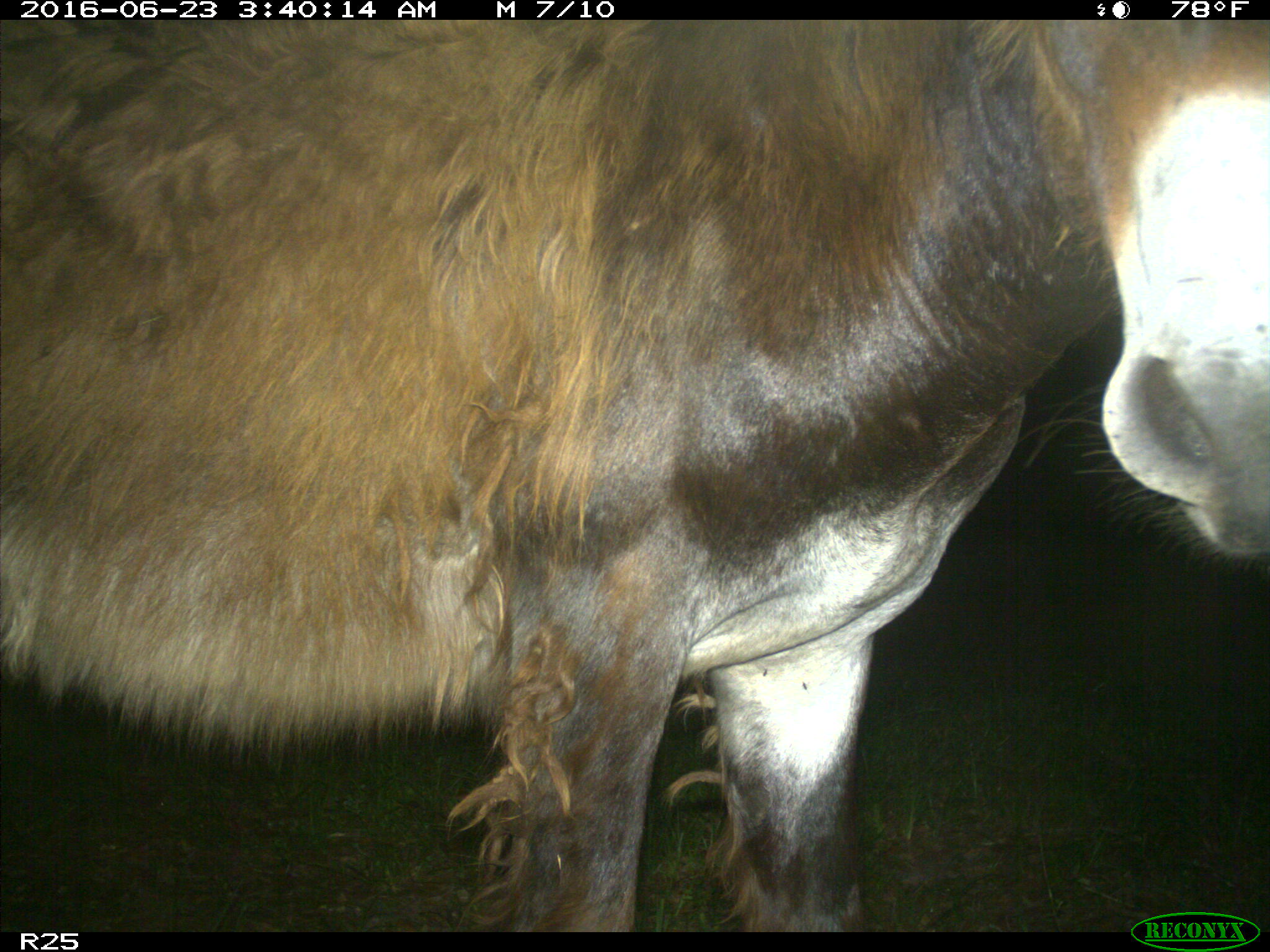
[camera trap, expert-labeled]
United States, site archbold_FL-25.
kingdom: Animalia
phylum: Chordata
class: Mammalia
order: Artiodactyla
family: Bovidae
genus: Bos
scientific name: Bos taurus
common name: domestic cow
Bos taurus (domestic cow).